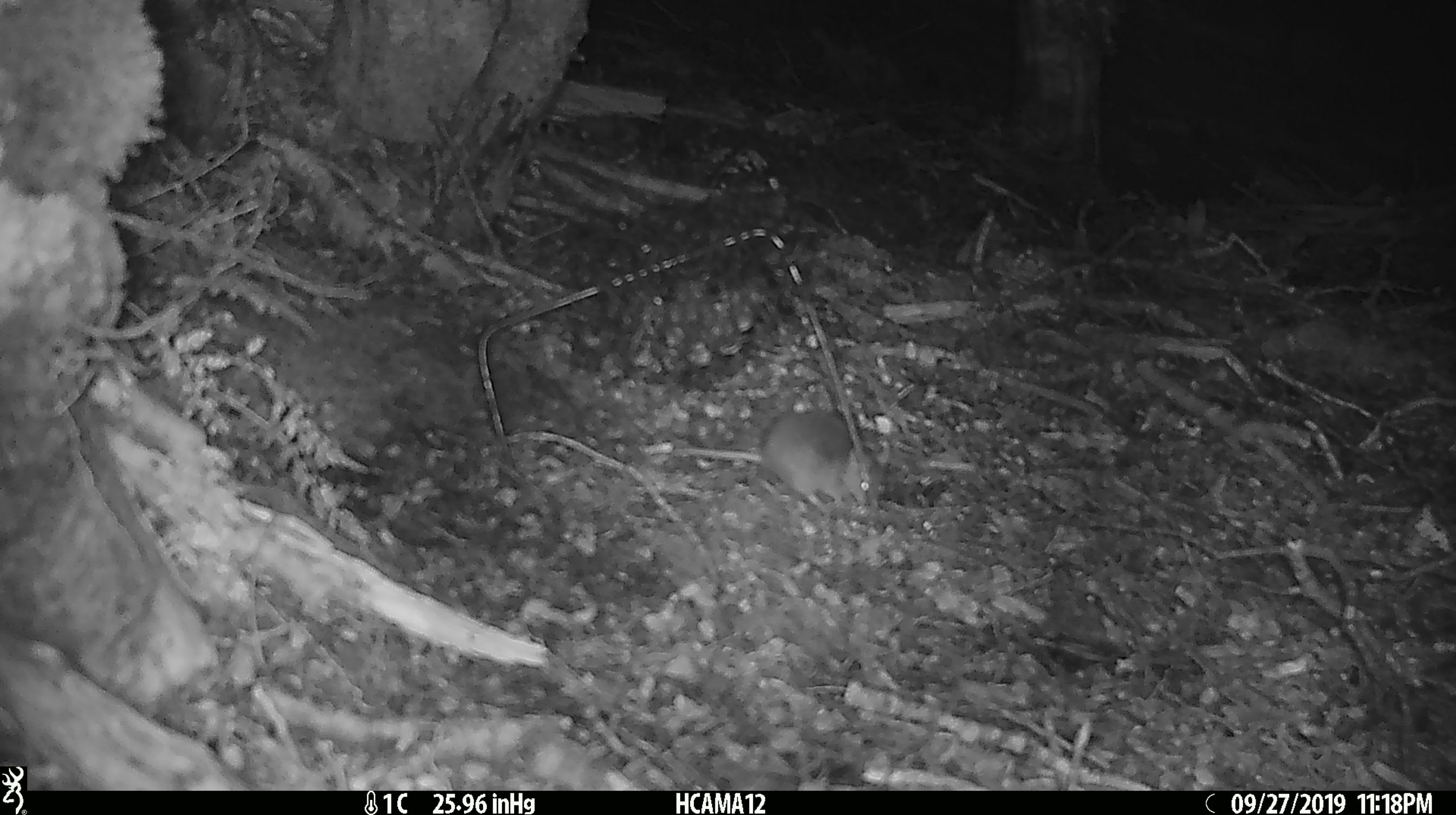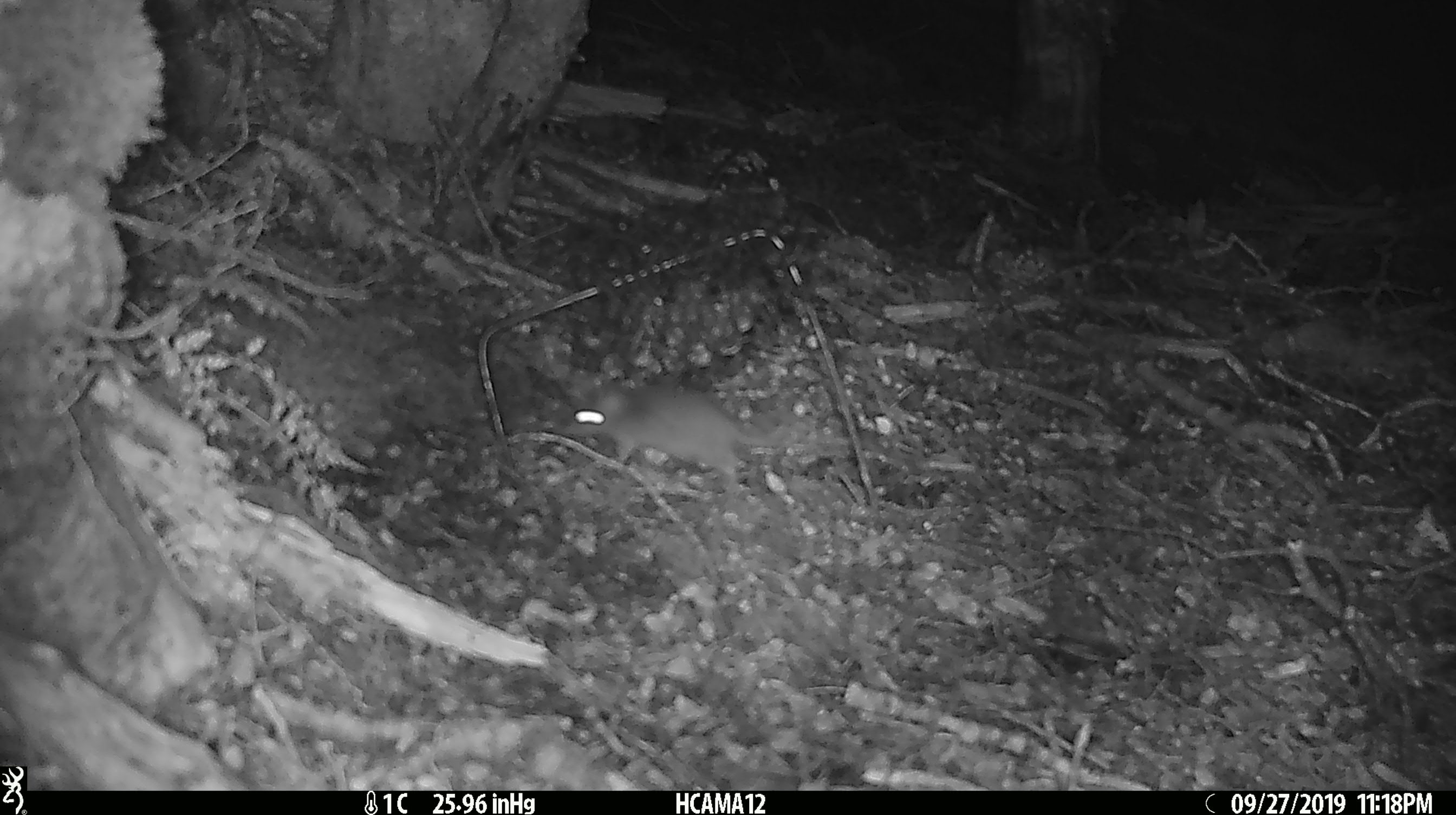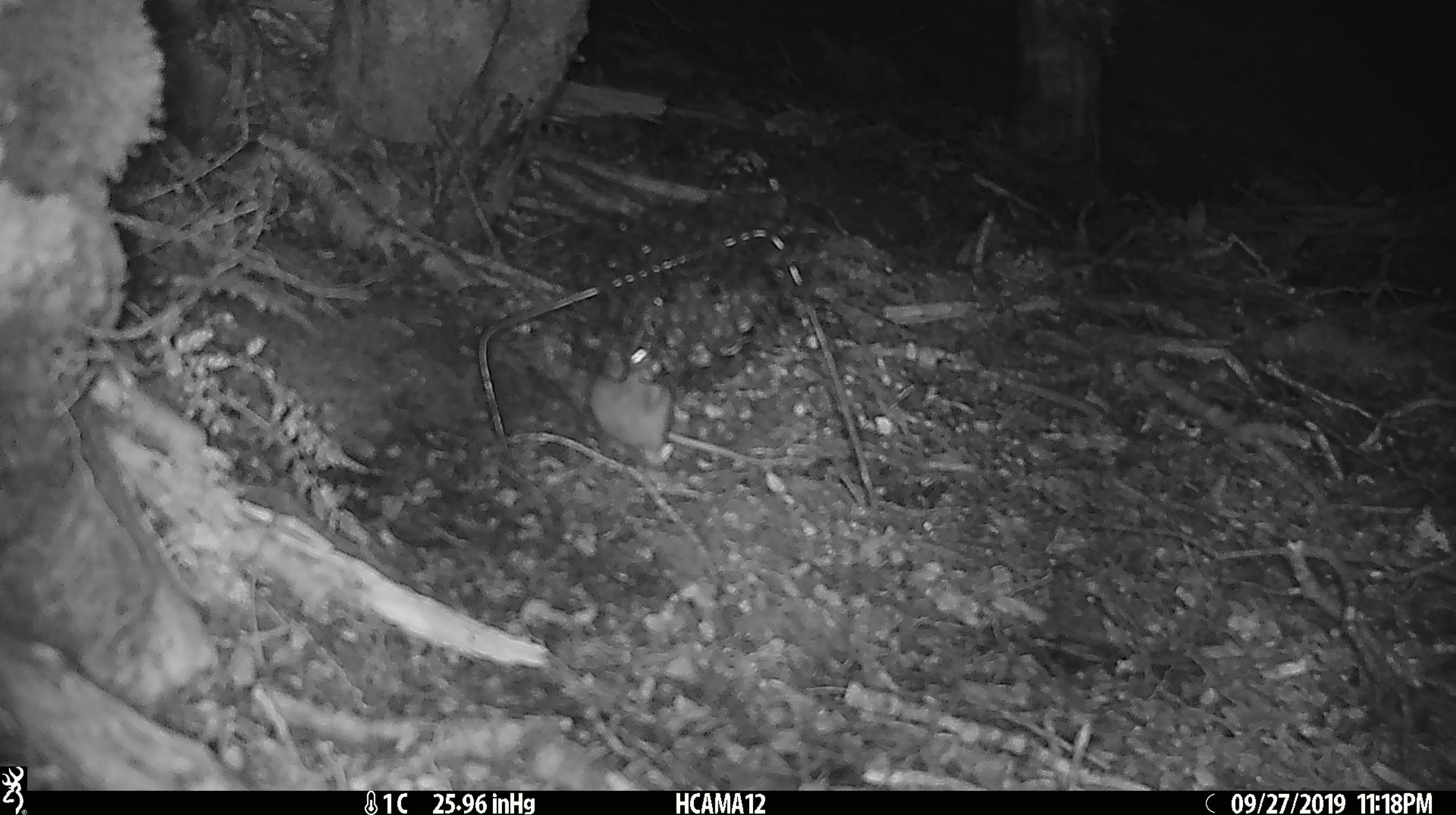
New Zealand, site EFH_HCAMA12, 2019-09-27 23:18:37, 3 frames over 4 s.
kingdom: Animalia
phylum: Chordata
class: Mammalia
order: Rodentia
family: Muridae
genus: Mus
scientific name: Mus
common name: mouse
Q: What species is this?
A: Mouse (Mus).